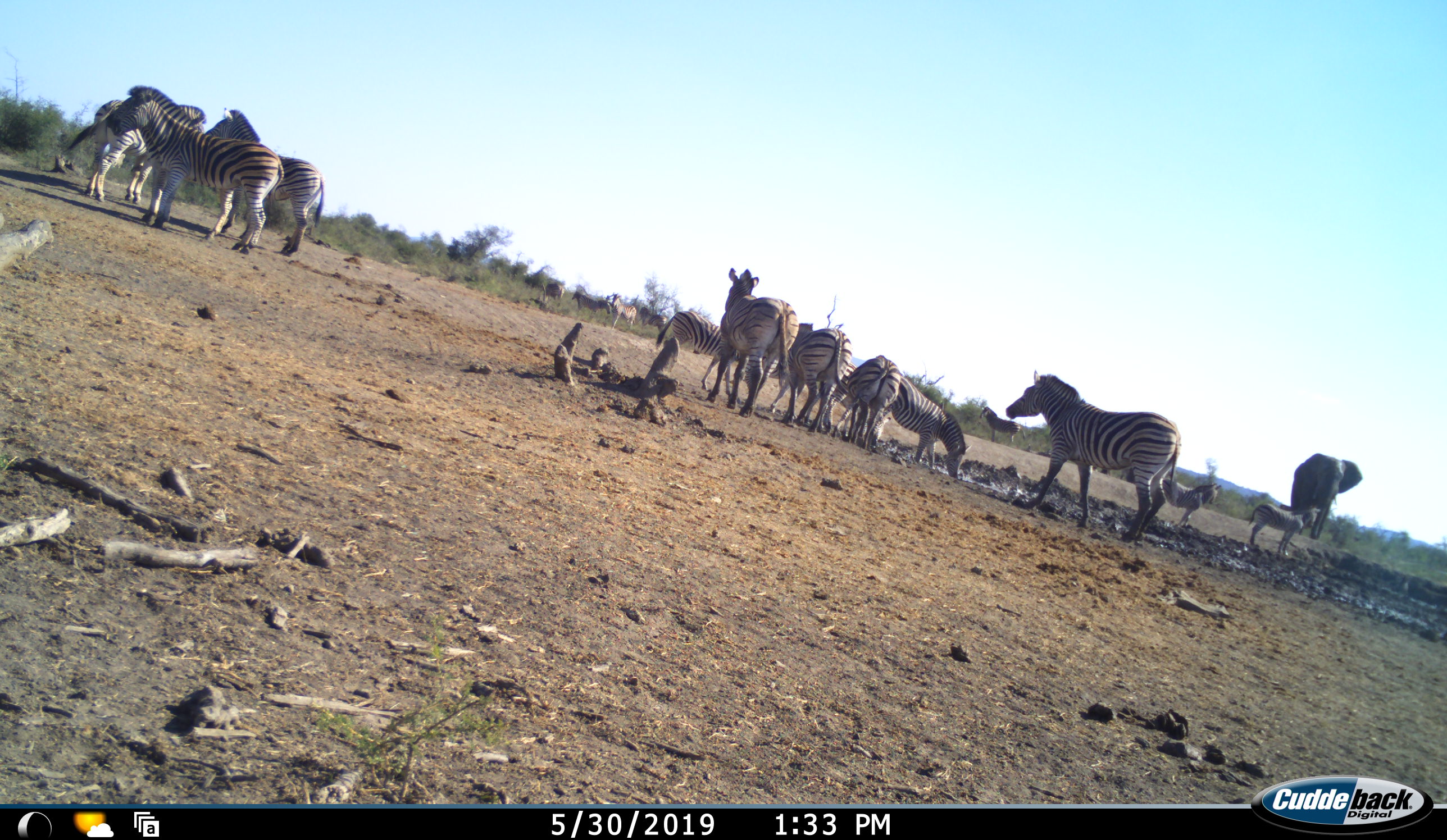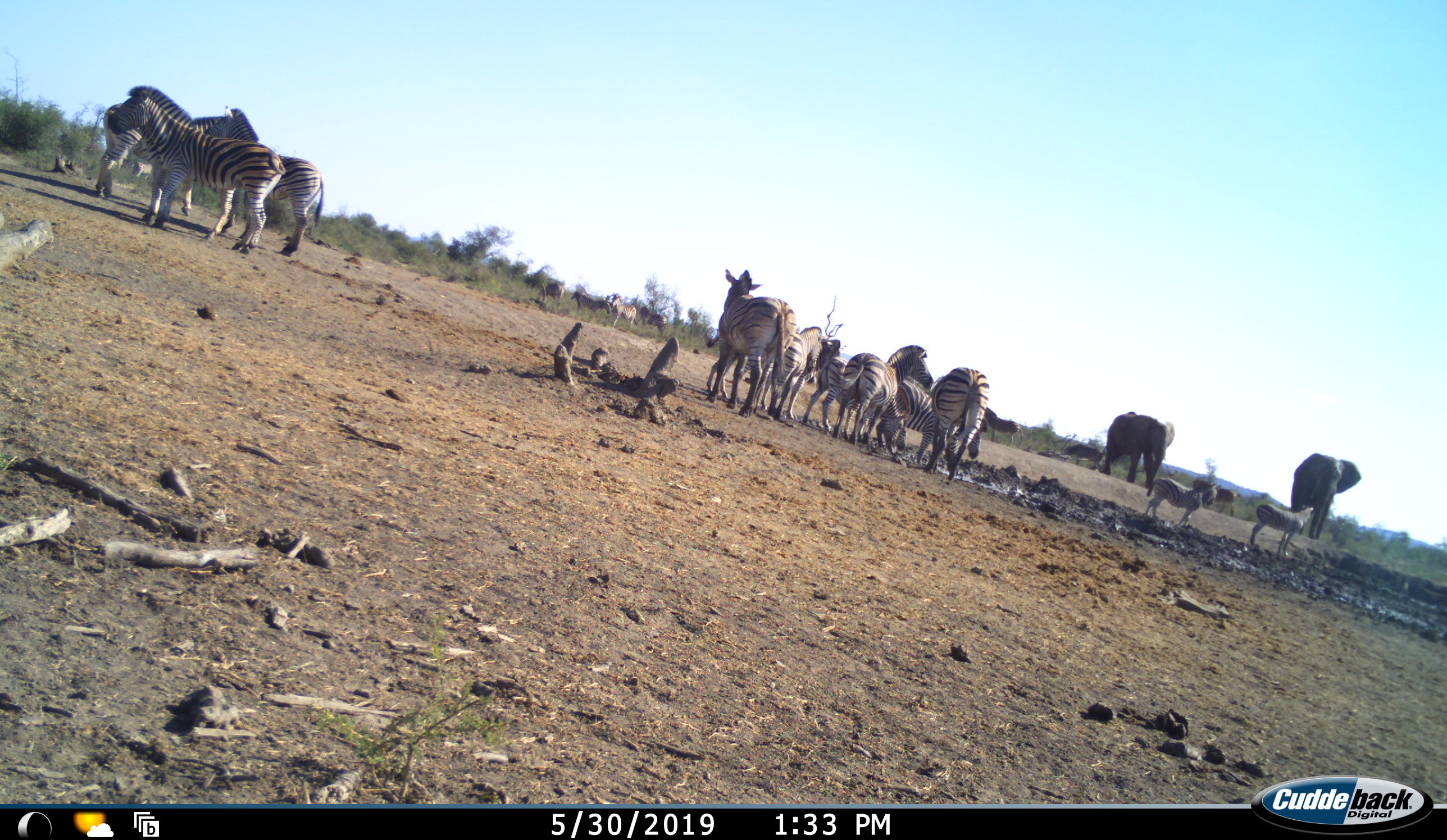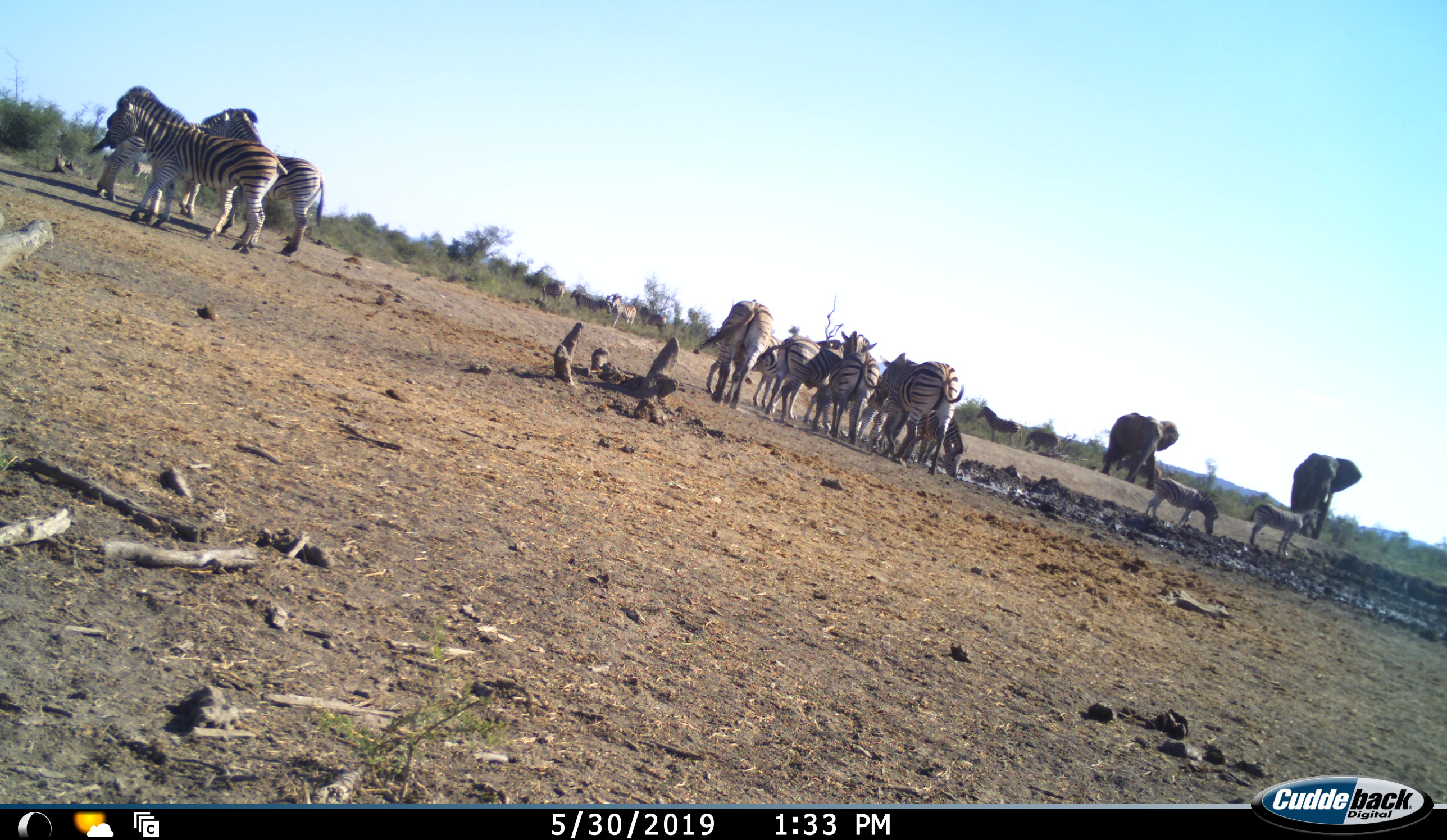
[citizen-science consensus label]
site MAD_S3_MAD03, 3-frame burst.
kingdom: Animalia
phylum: Chordata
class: Mammalia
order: Proboscidea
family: Elephantidae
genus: Loxodonta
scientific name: Loxodonta africana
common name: african bush elephant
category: elephant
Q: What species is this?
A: Elephant (african bush elephant) (Loxodonta africana).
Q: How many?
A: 2.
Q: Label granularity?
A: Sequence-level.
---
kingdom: Animalia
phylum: Chordata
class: Mammalia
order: Perissodactyla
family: Equidae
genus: Equus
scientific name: Equus quagga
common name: plains zebra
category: zebraplains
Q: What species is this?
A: Zebraplains (plains zebra) (Equus quagga).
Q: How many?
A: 11-50.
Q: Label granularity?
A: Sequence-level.